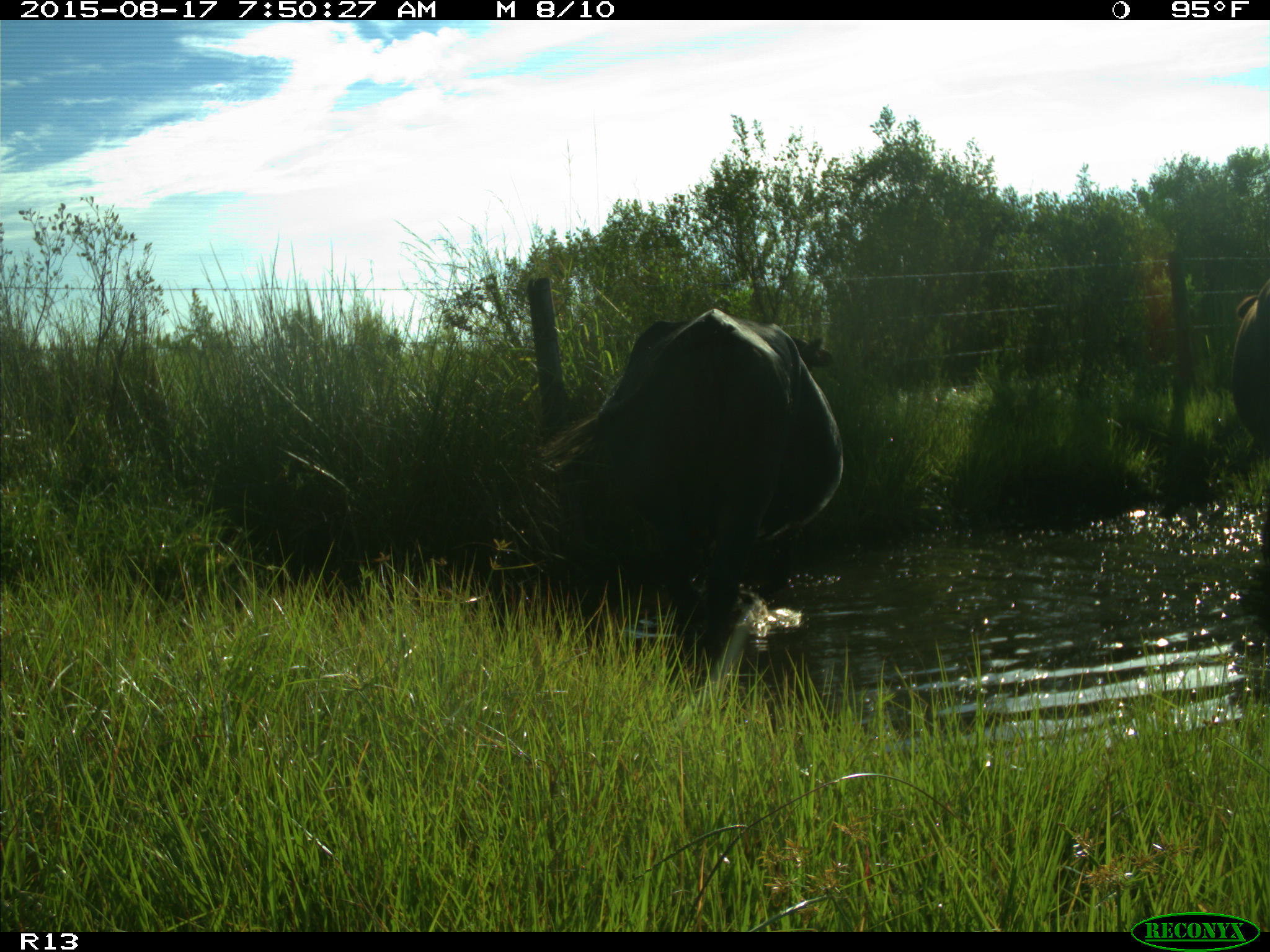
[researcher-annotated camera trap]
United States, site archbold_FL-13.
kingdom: Animalia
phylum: Chordata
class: Mammalia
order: Artiodactyla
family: Bovidae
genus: Bos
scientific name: Bos taurus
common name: domestic cow